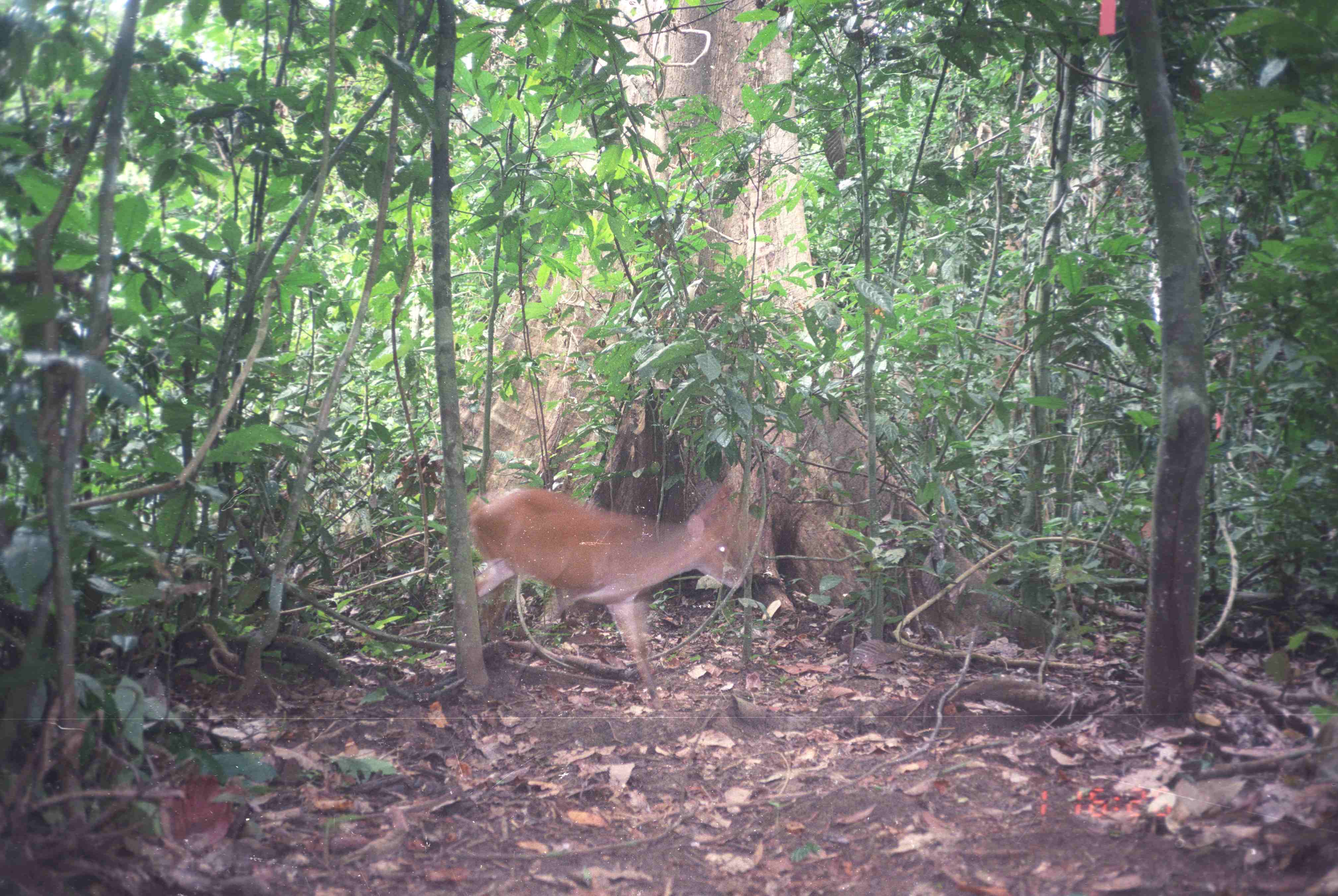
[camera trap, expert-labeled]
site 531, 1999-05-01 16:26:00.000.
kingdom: Animalia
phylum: Chordata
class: Mammalia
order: Artiodactyla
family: Cervidae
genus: Muntiacus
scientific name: Muntiacus muntjak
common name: southern red muntjac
Muntiacus muntjak (southern red muntjac), count 1.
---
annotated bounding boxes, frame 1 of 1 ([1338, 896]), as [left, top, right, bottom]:
muntiacus muntjak: [468, 490, 741, 709]